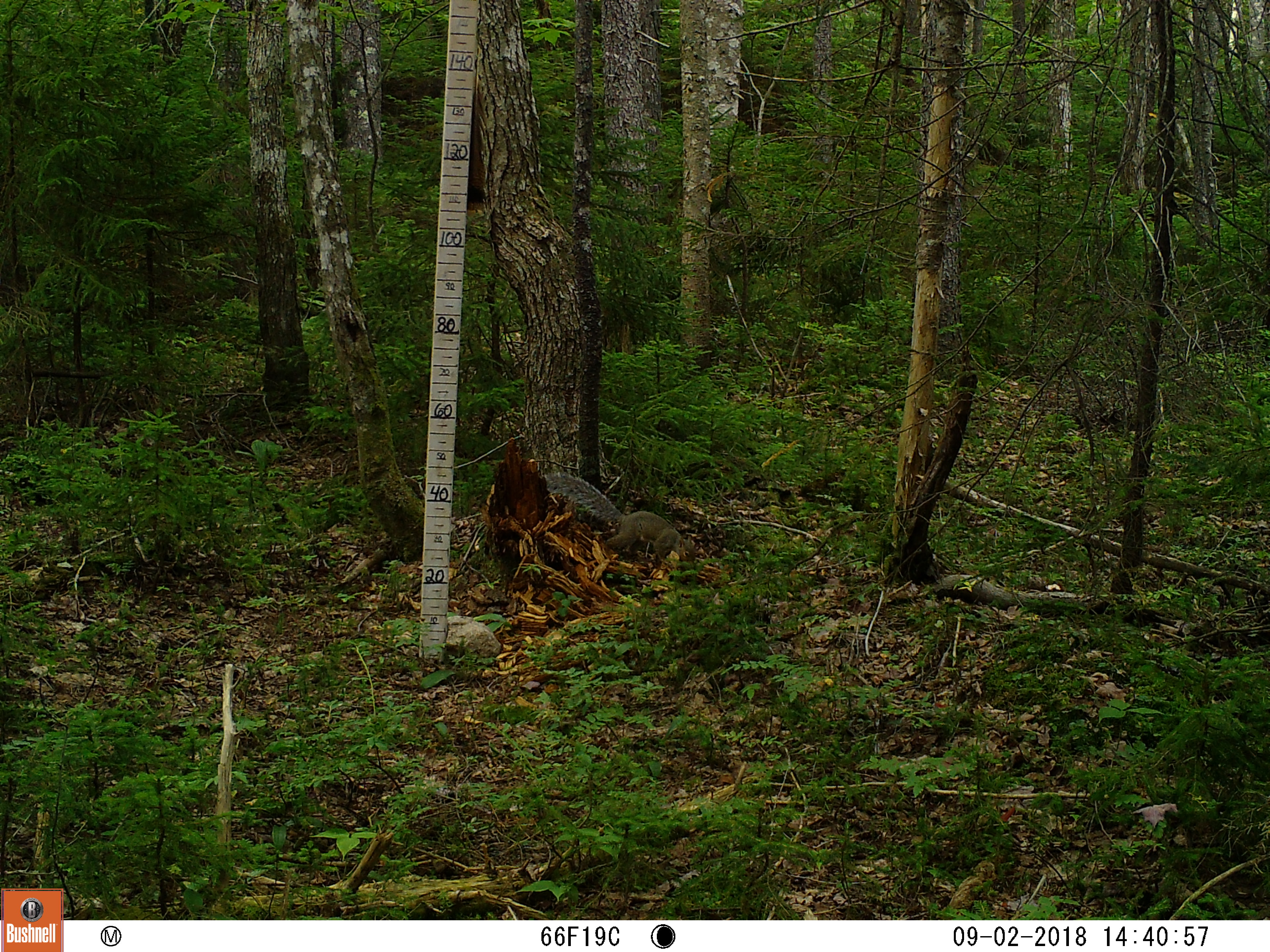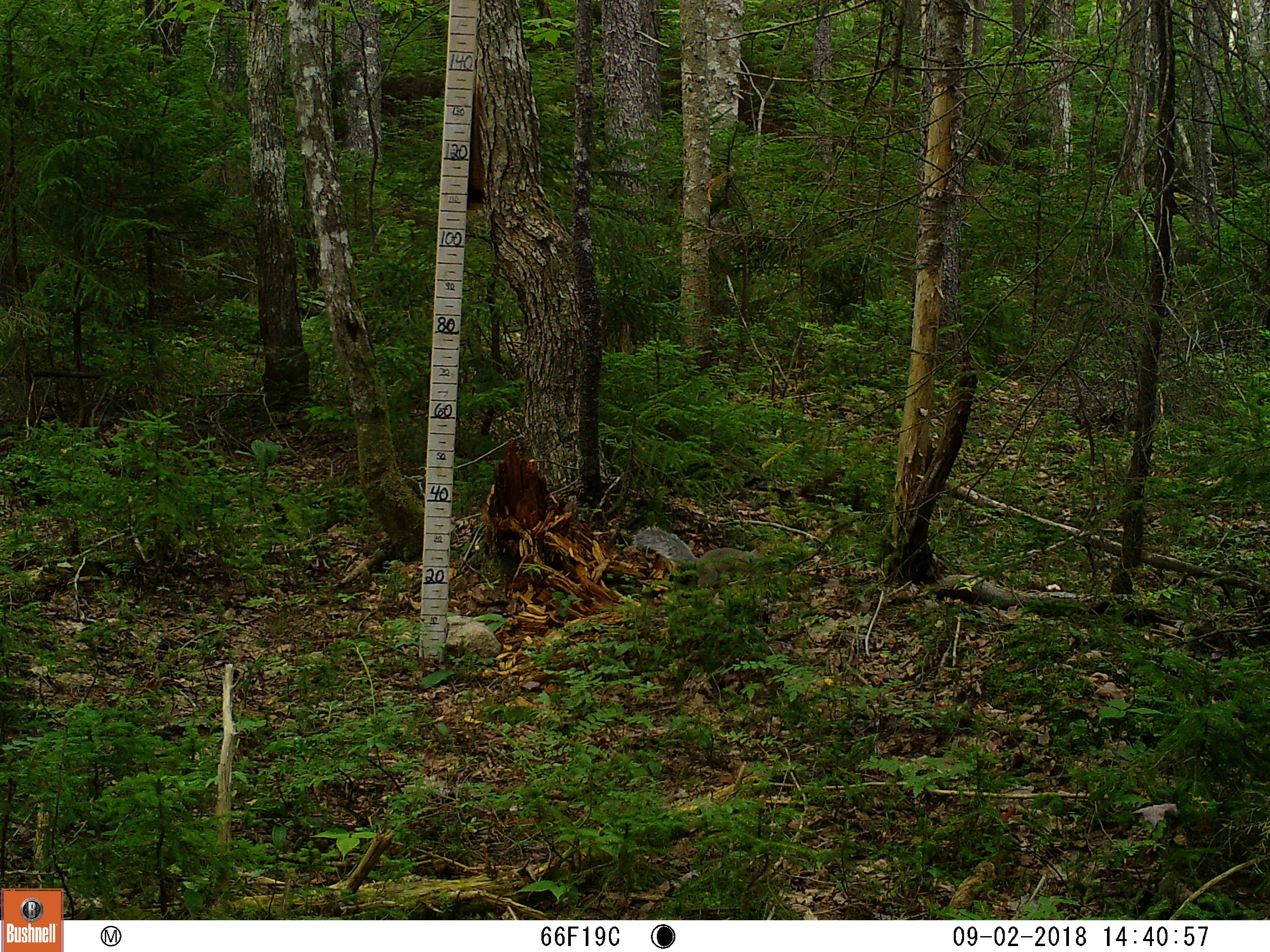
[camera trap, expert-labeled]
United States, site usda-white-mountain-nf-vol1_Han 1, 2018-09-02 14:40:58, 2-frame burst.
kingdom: Animalia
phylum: Chordata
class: Mammalia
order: Rodentia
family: Sciuridae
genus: Sciurus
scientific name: Sciurus carolinensis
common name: gray squirrel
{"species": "gray squirrel (Sciurus carolinensis)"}